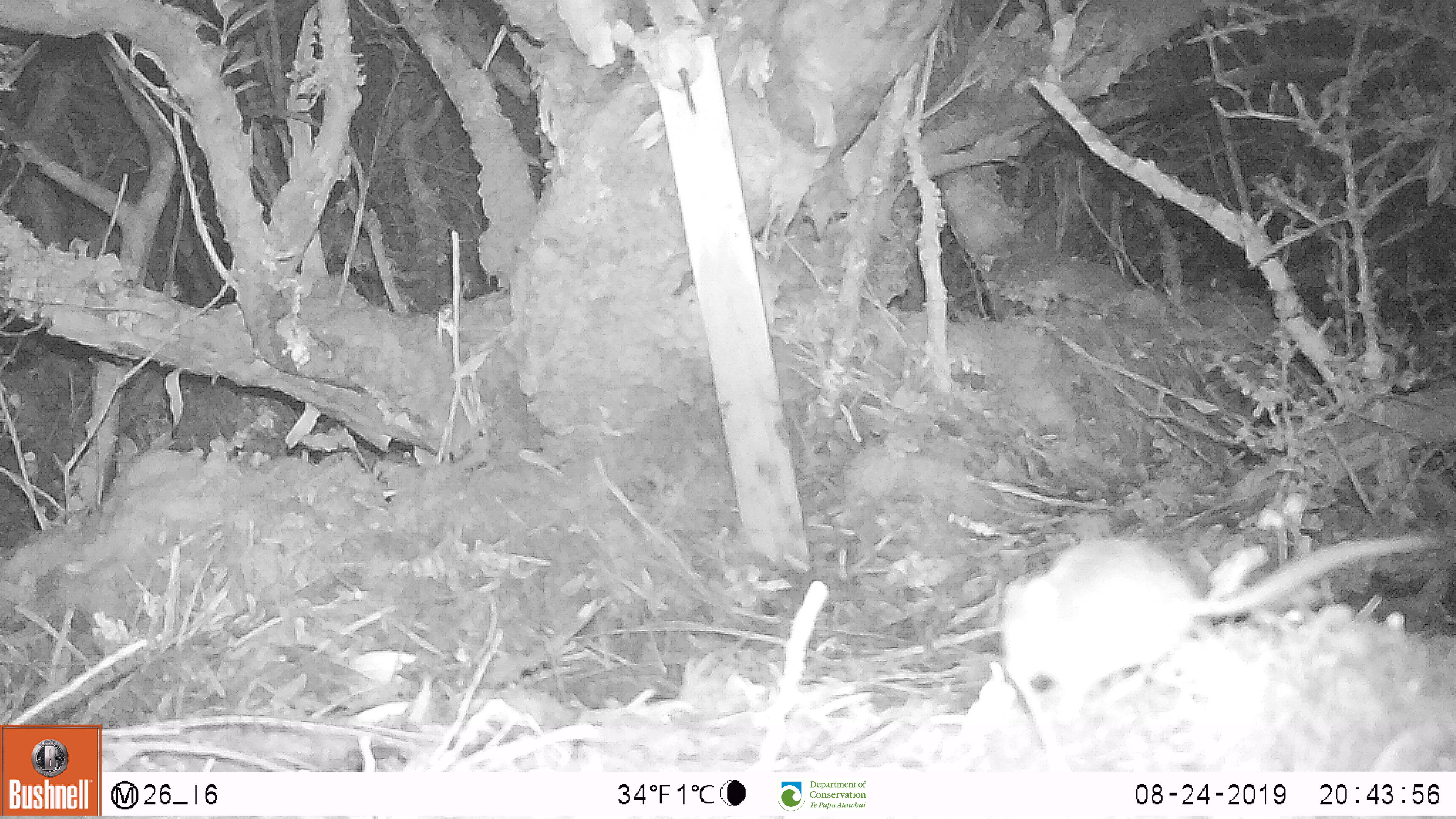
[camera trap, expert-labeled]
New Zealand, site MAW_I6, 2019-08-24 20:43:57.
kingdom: Animalia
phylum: Chordata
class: Mammalia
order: Rodentia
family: Muridae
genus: Mus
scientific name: Mus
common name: mouse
Mouse (Mus).